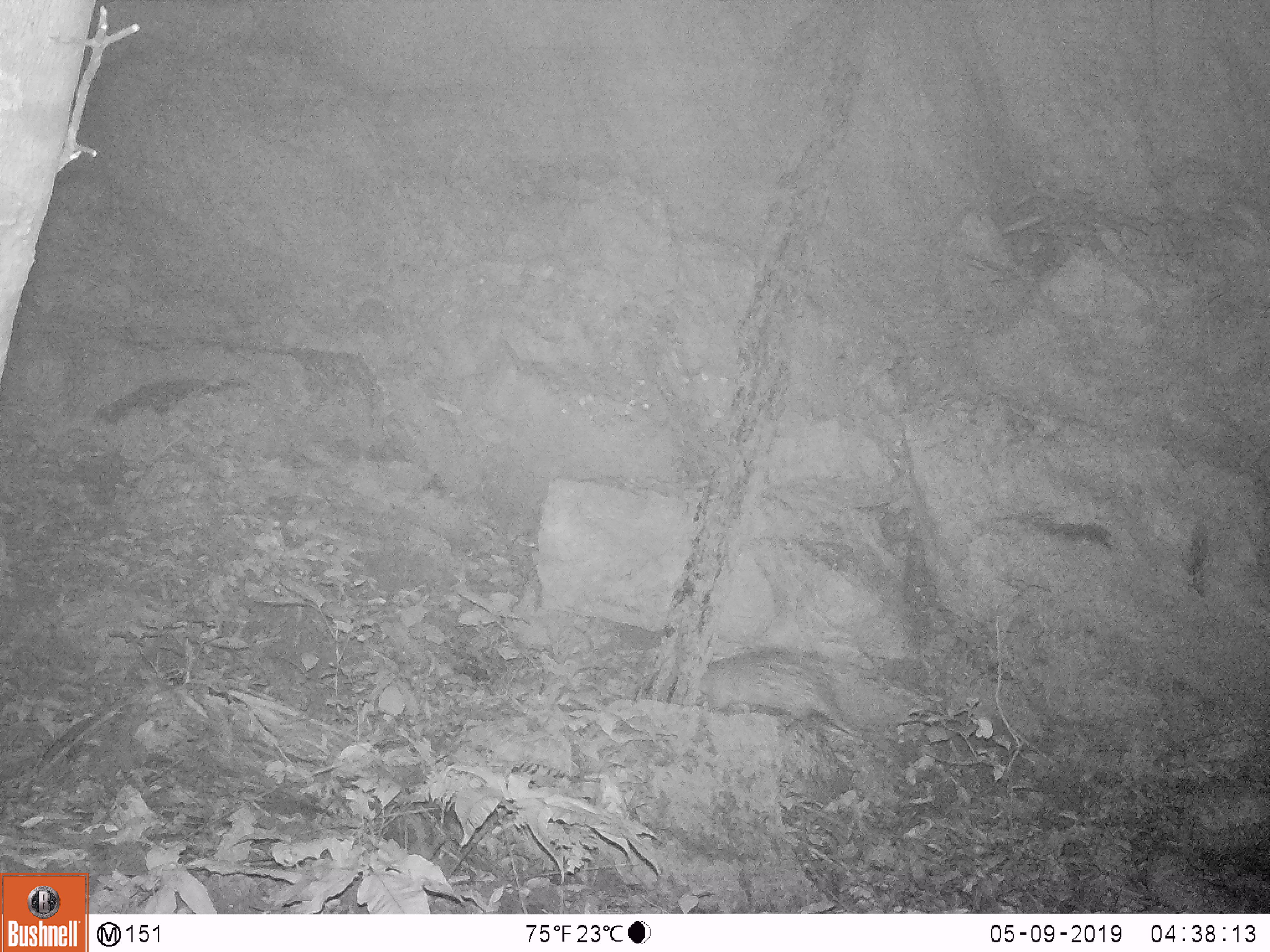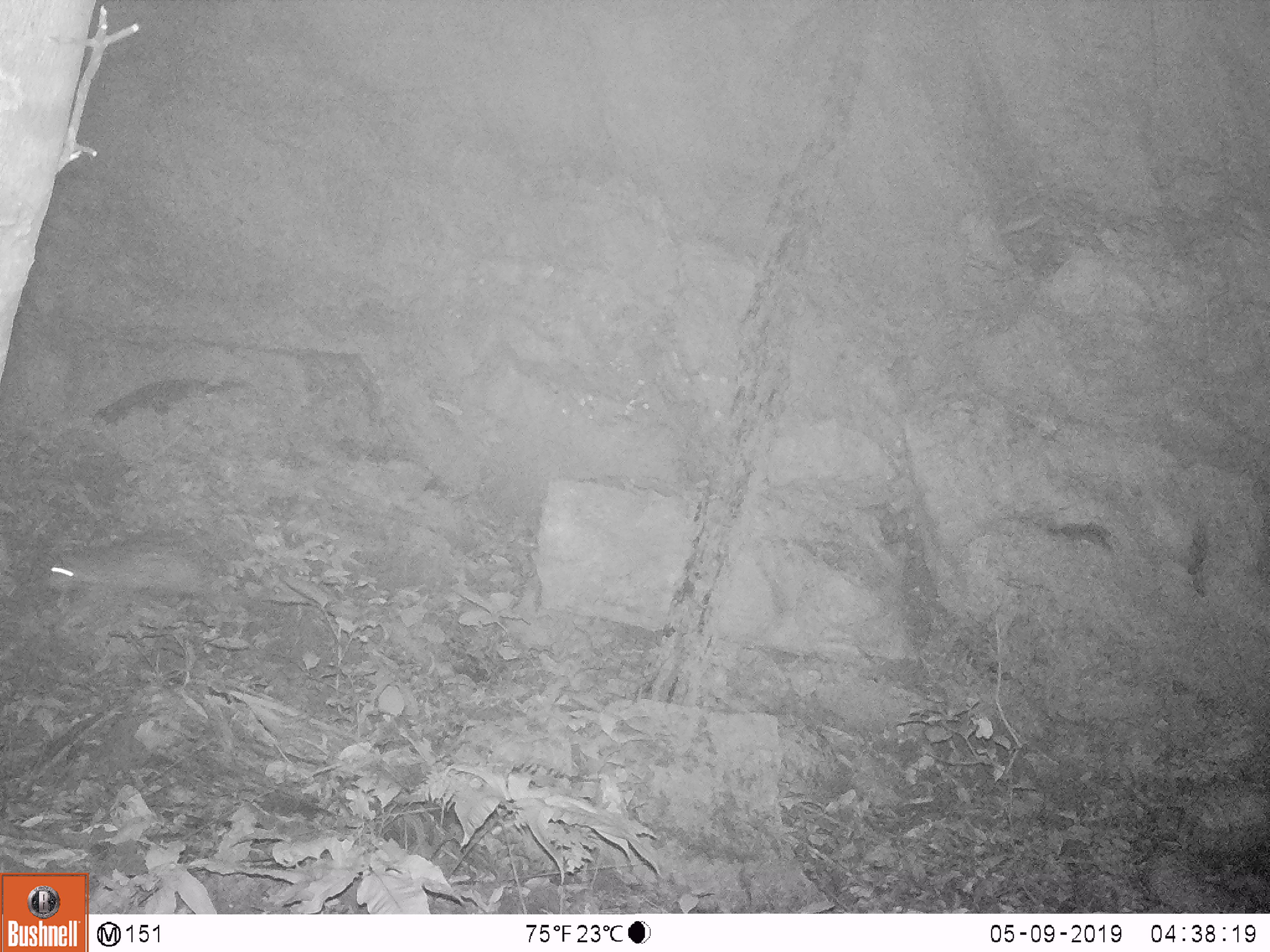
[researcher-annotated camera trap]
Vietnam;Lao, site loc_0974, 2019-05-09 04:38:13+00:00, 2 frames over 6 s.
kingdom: Animalia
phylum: Chordata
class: Mammalia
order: Rodentia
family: Hystricidae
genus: Atherurus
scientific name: Atherurus macrourus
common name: asiatic brush-tailed porcupine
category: asiatic brush tailed porcupine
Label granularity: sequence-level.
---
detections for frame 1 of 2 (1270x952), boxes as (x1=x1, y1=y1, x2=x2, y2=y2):
asiatic brush tailed porcupine: (x1=697, y1=645, x2=869, y2=742)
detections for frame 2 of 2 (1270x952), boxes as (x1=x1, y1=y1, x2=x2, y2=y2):
asiatic brush tailed porcupine: (x1=46, y1=529, x2=210, y2=594)